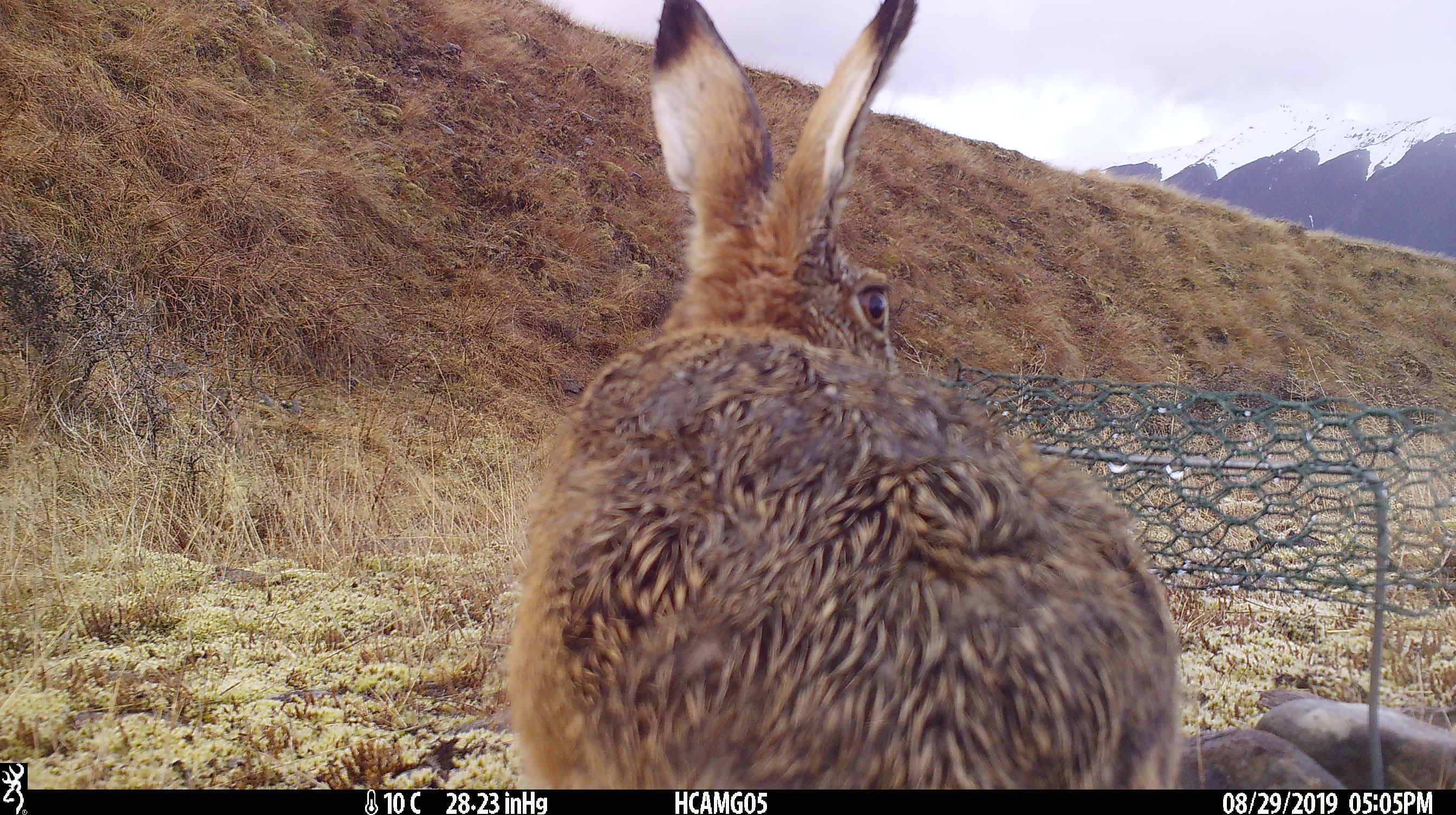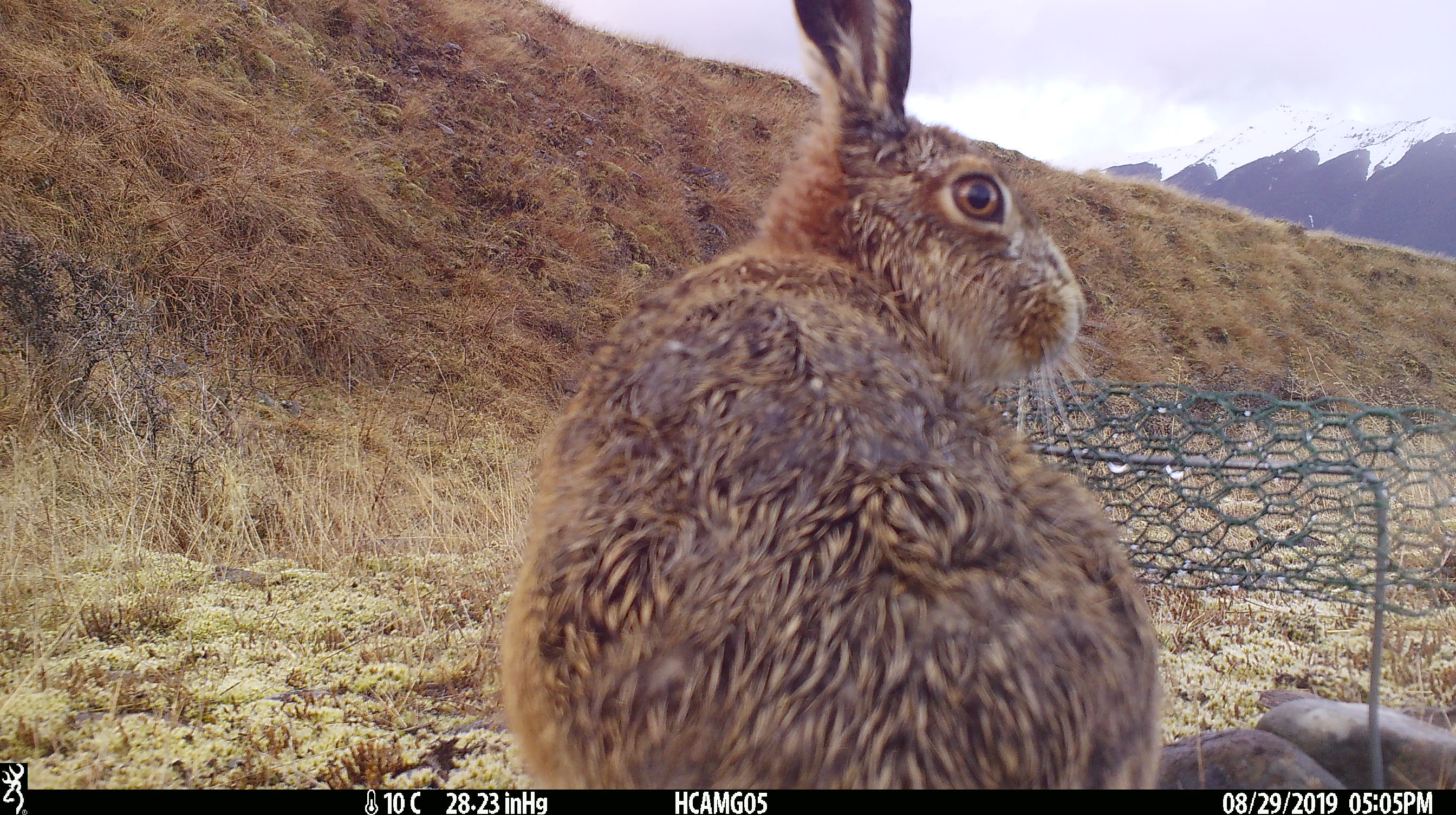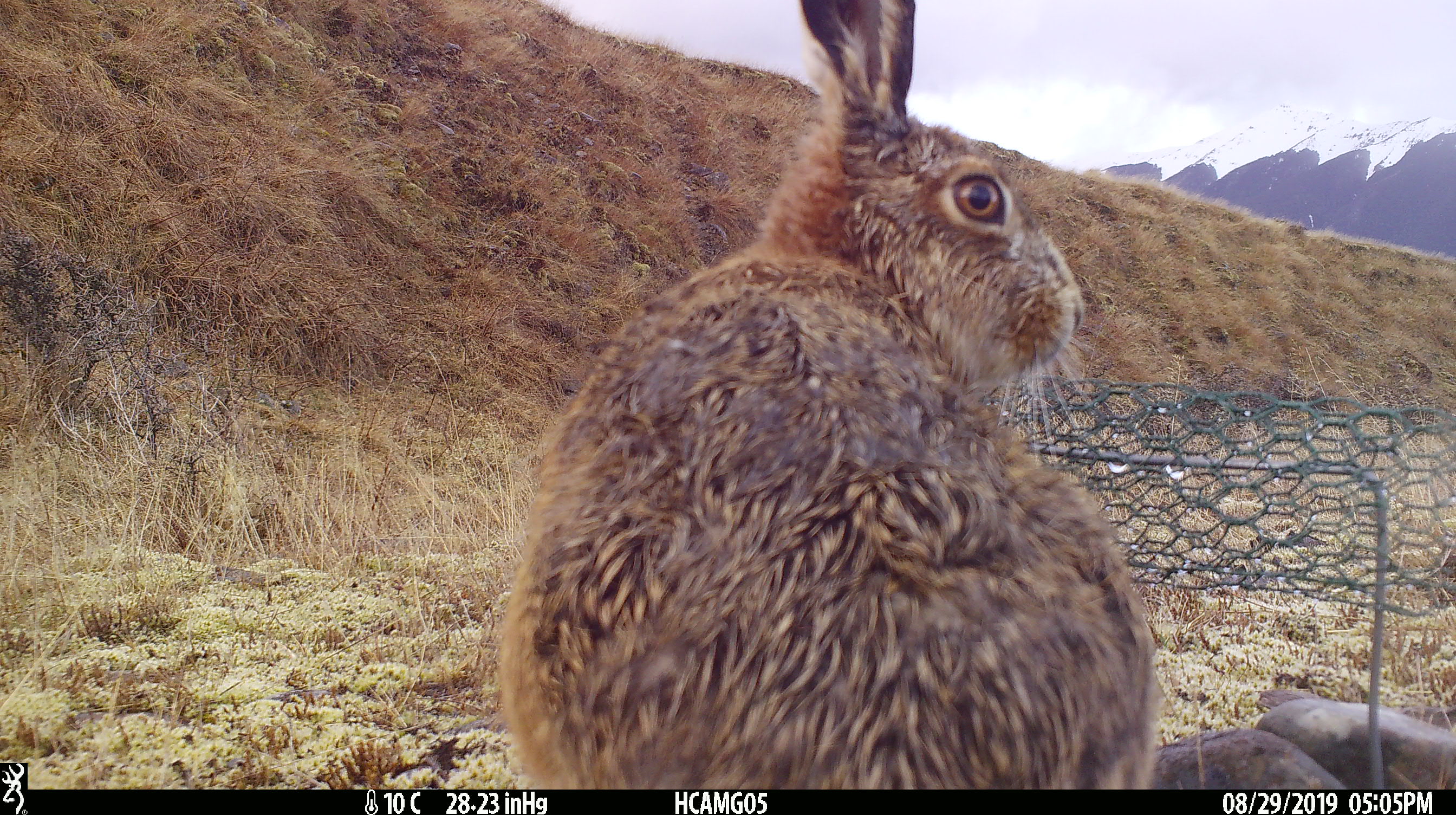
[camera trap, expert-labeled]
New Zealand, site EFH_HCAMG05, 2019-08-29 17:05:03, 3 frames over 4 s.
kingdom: Animalia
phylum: Chordata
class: Mammalia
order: Lagomorpha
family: Leporidae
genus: Lepus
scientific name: Lepus europaeus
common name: brown hare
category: hare